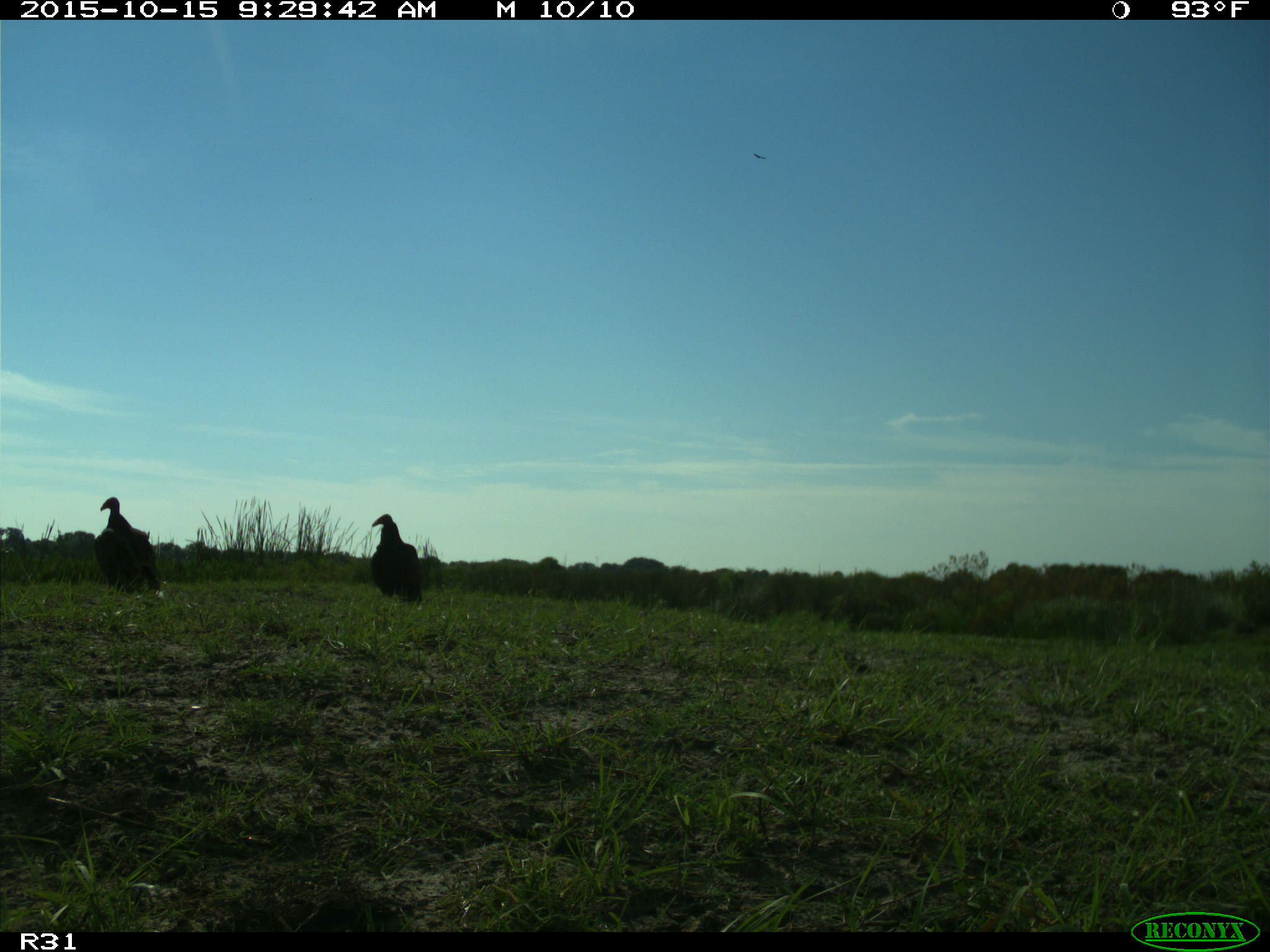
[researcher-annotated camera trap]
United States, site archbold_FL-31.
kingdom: Animalia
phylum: Chordata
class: Aves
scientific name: Aves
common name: birds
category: unidentified bird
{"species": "unidentified bird (birds) (Aves)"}